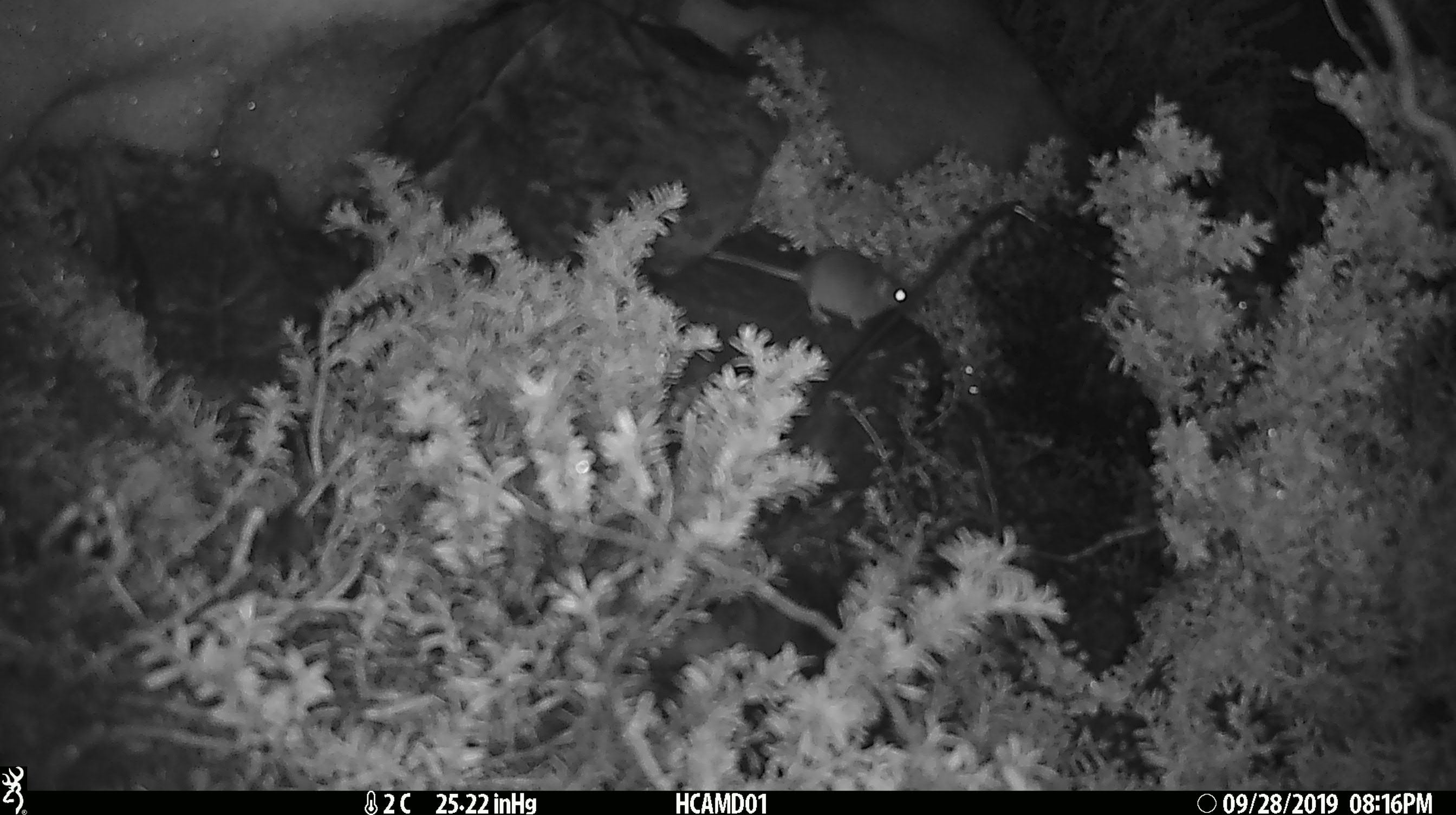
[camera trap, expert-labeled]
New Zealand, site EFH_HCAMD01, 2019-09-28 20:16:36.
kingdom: Animalia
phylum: Chordata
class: Mammalia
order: Rodentia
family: Muridae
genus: Mus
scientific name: Mus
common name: mouse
Mouse (Mus).